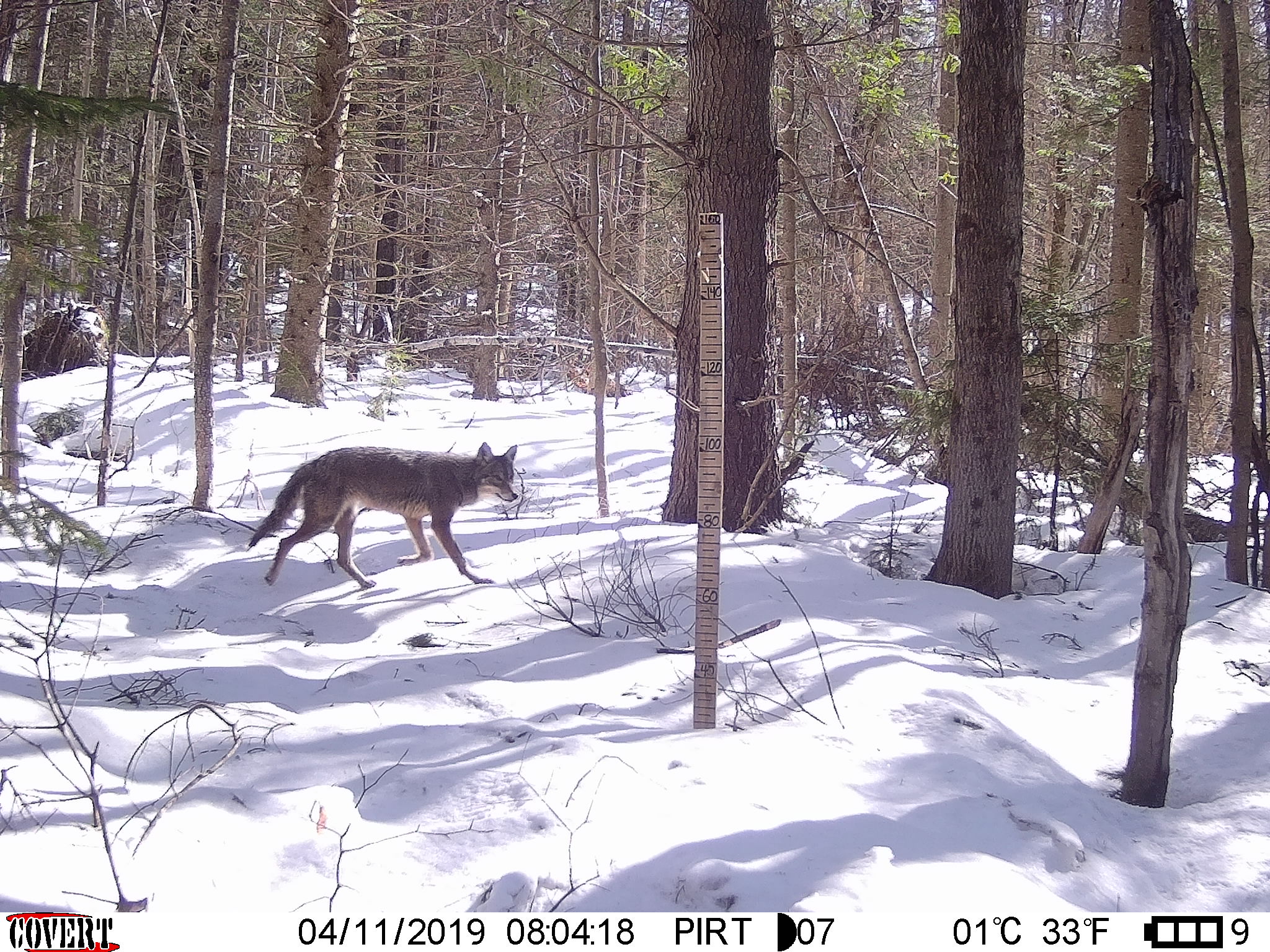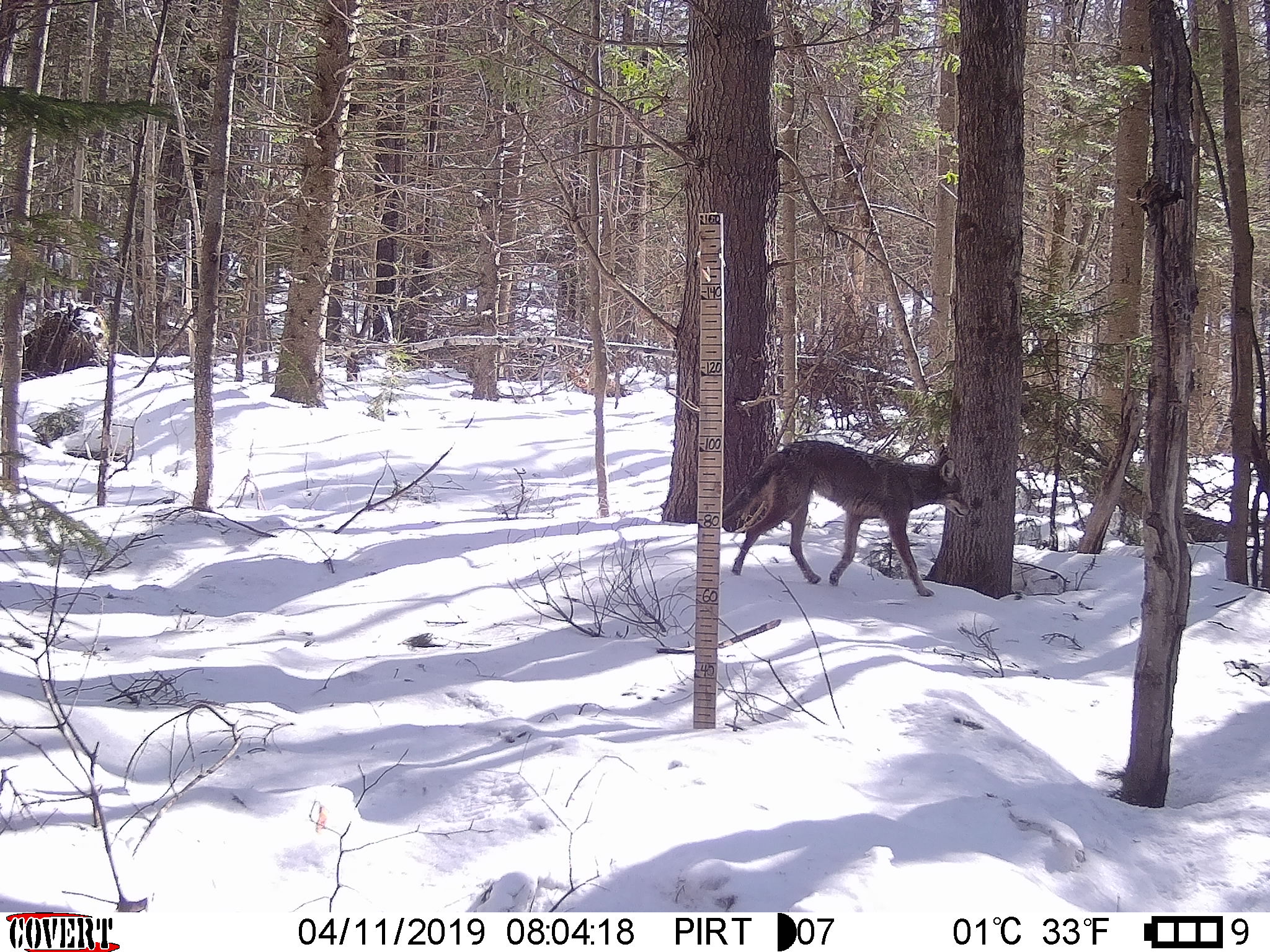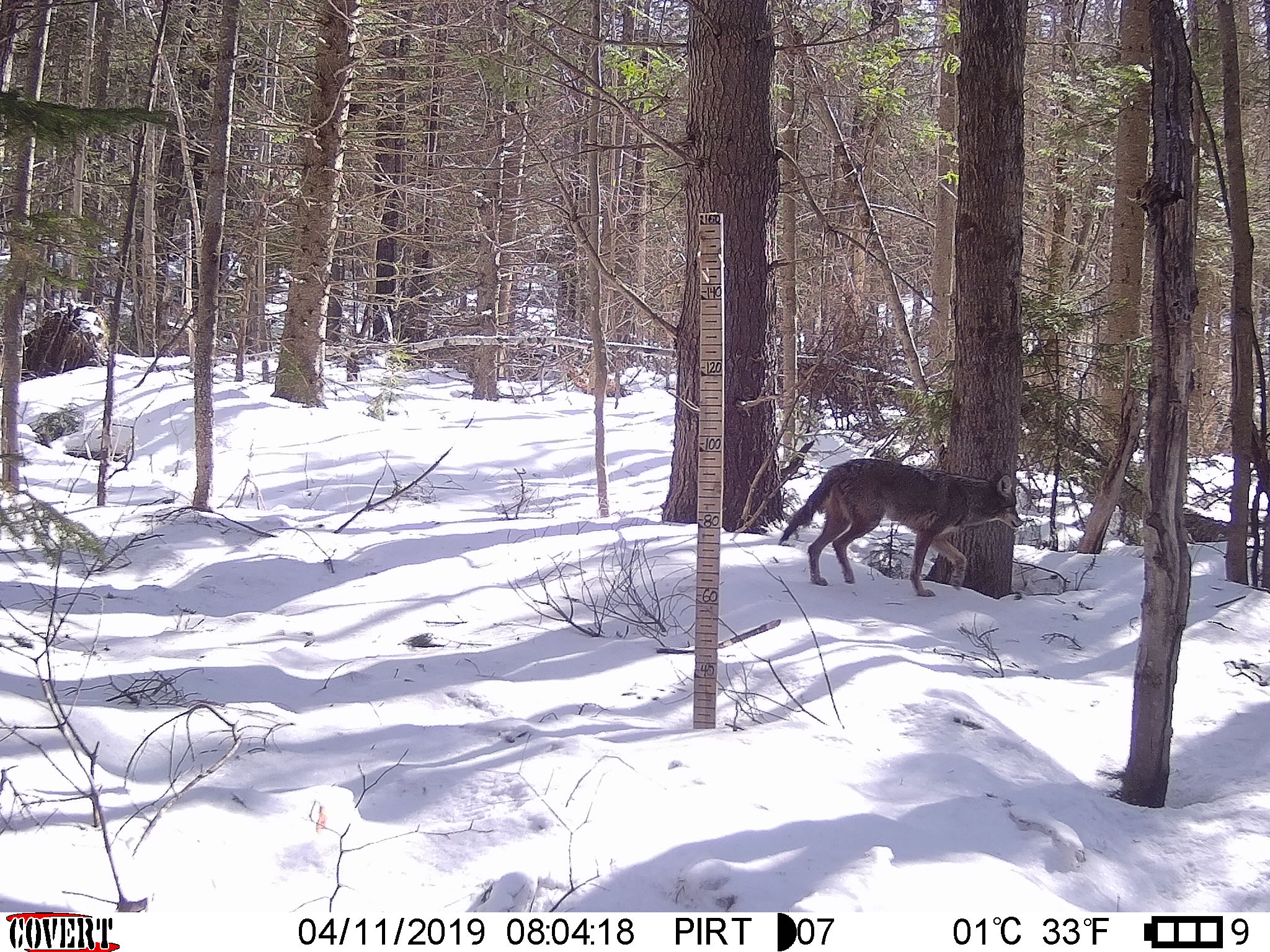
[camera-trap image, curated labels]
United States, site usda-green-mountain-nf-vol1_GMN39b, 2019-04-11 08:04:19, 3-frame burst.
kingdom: Animalia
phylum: Chordata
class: Mammalia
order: Carnivora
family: Canidae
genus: Canis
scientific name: Canis latrans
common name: coyote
Coyote (Canis latrans).